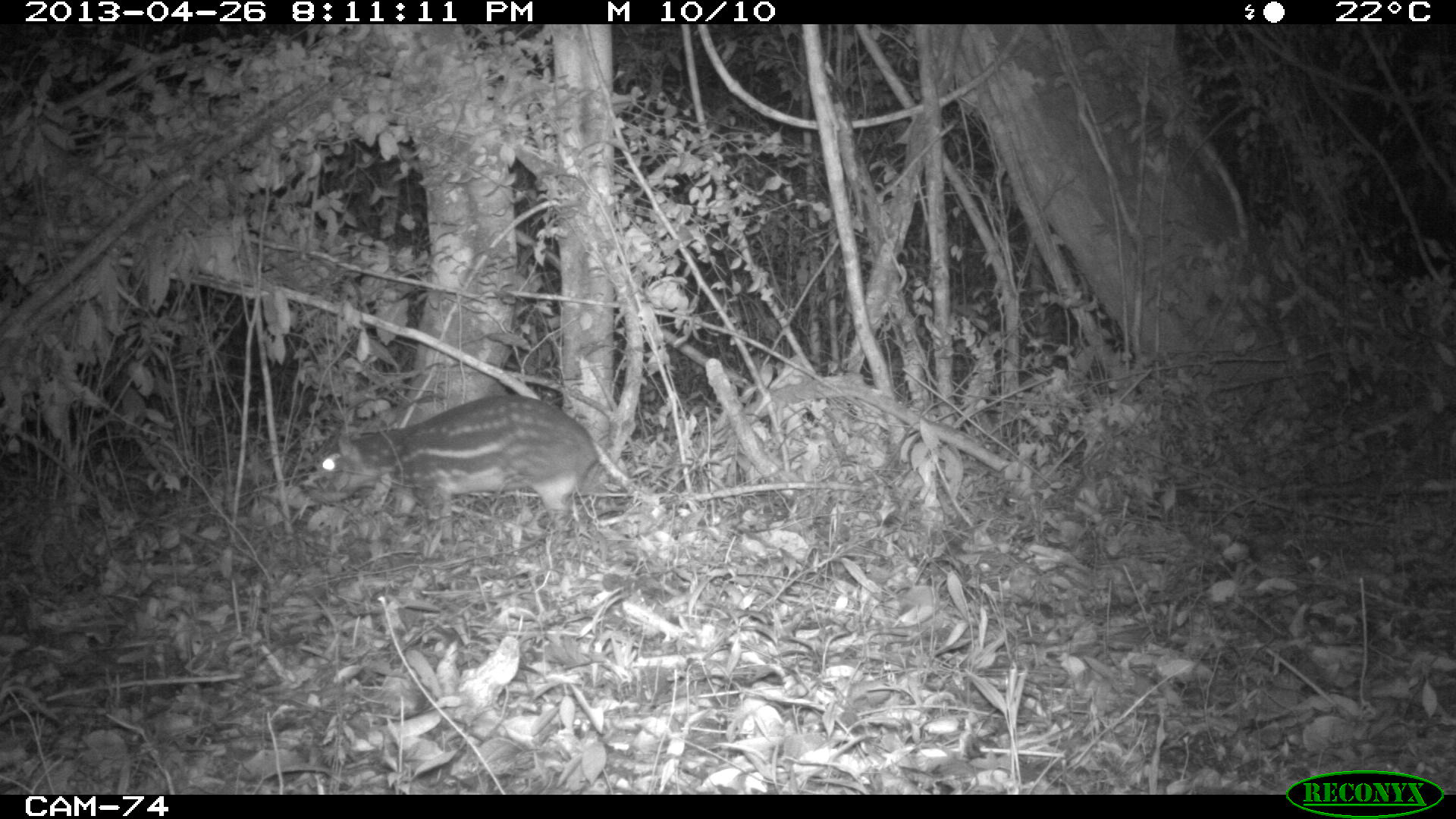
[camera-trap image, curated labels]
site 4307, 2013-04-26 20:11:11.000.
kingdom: Animalia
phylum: Chordata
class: Mammalia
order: Rodentia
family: Cuniculidae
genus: Cuniculus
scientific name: Cuniculus paca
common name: lowland paca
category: agouti paca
Agouti paca (lowland paca) (Cuniculus paca), count 1.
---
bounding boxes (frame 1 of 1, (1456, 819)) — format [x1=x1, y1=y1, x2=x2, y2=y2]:
agouti paca: [x1=292, y1=394, x2=598, y2=540]